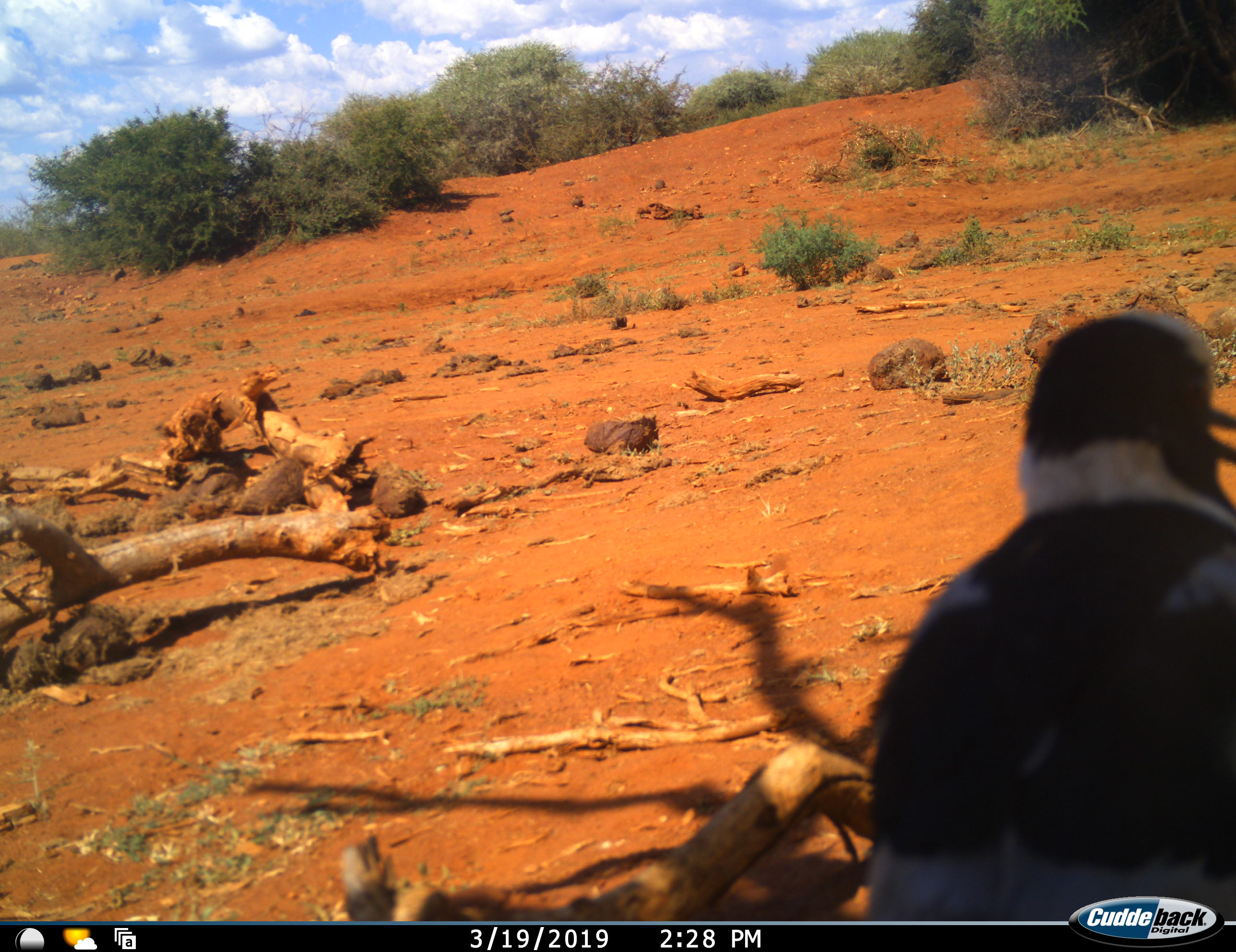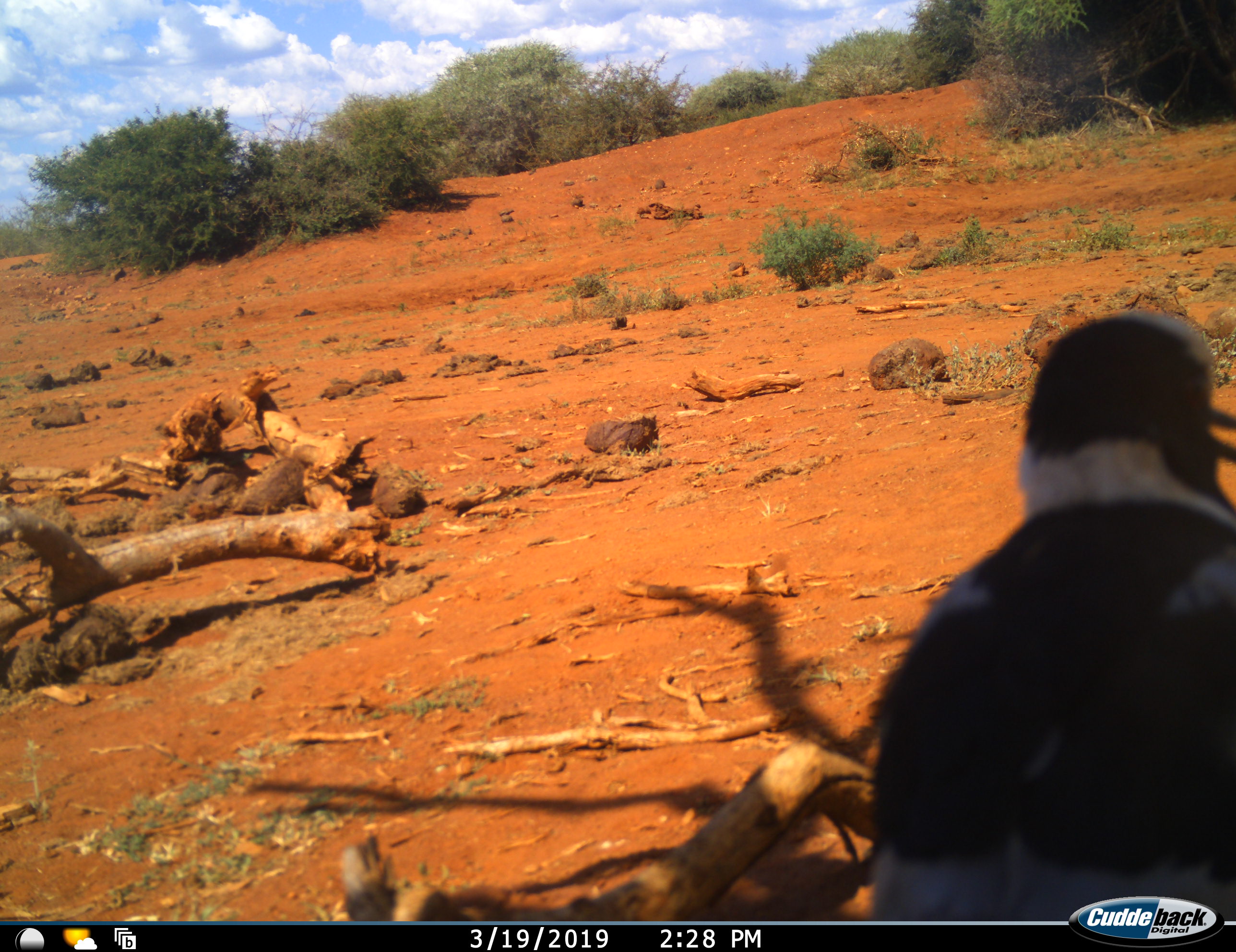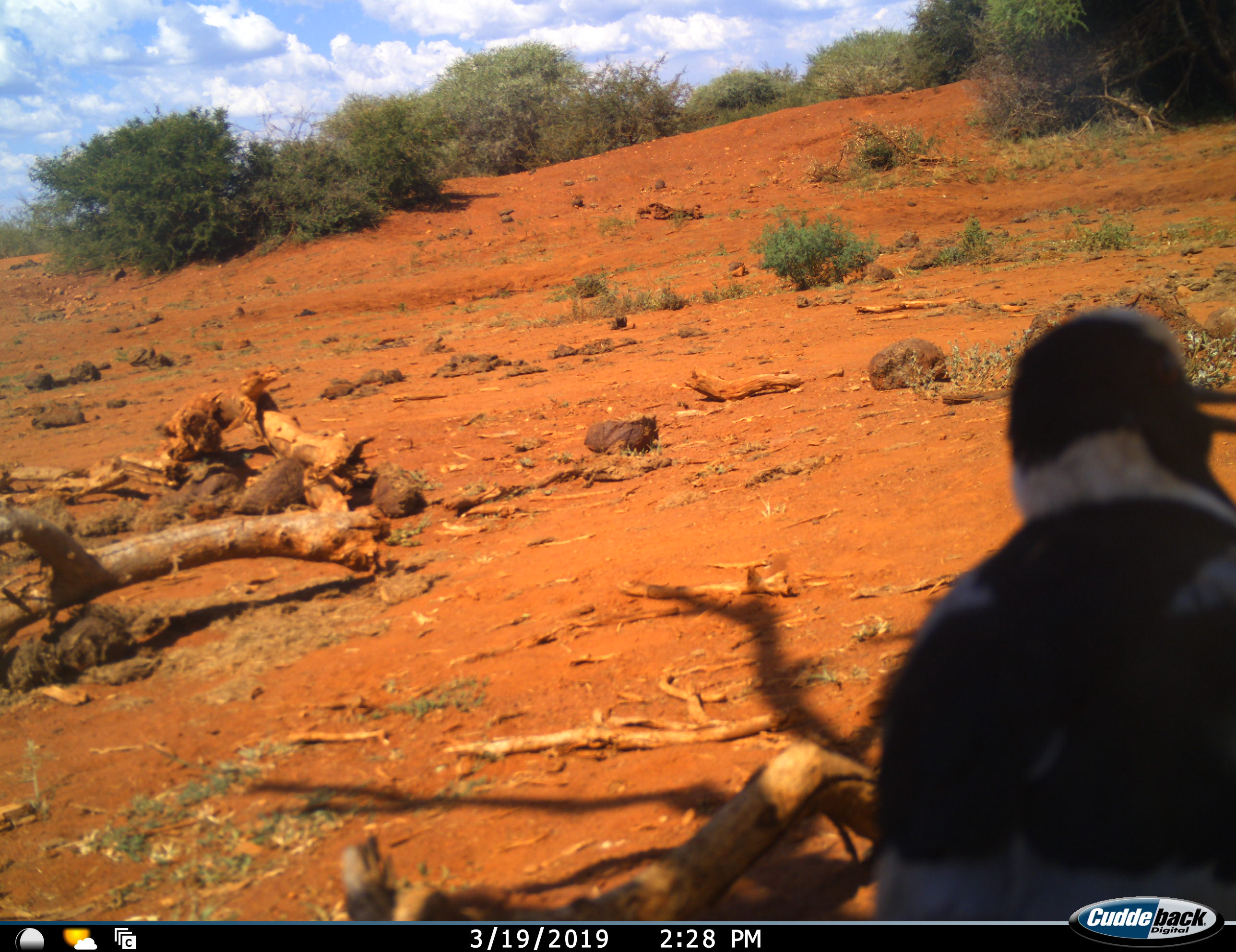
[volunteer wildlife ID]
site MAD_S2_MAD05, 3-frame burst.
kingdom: Animalia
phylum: Chordata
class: Aves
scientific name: Aves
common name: bird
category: birdother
Birdother (bird) (Aves), count 1. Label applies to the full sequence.